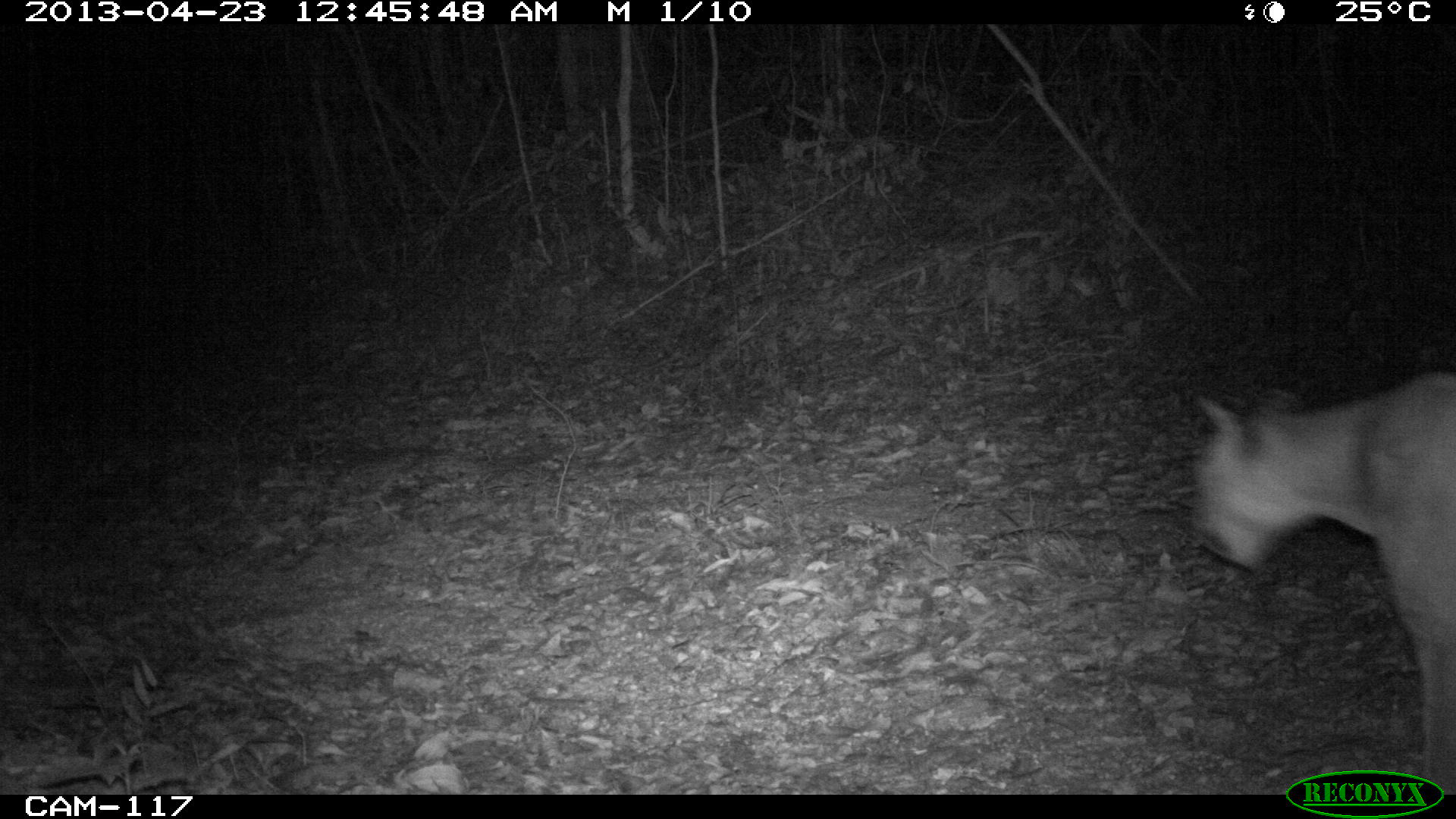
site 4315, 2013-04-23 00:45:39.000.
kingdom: Animalia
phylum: Chordata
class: Mammalia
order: Carnivora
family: Felidae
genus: Puma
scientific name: Puma concolor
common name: mountain lion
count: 1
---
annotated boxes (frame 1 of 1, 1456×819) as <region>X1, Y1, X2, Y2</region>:
puma concolor: <region>1180, 366, 1454, 792</region>